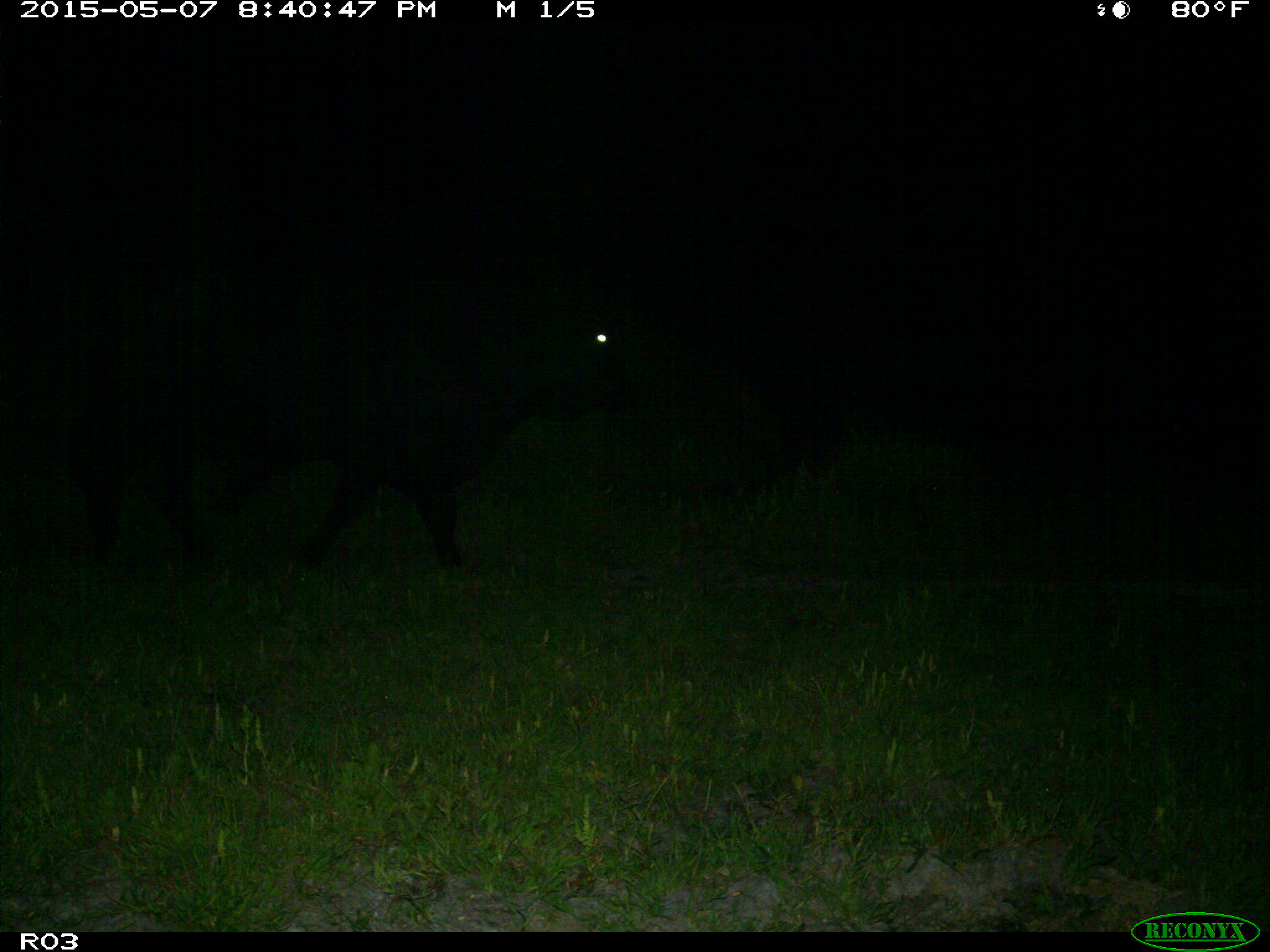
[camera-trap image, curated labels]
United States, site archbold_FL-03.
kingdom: Animalia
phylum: Chordata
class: Mammalia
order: Artiodactyla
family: Bovidae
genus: Bos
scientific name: Bos taurus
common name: domestic cow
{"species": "Bos taurus (domestic cow)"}